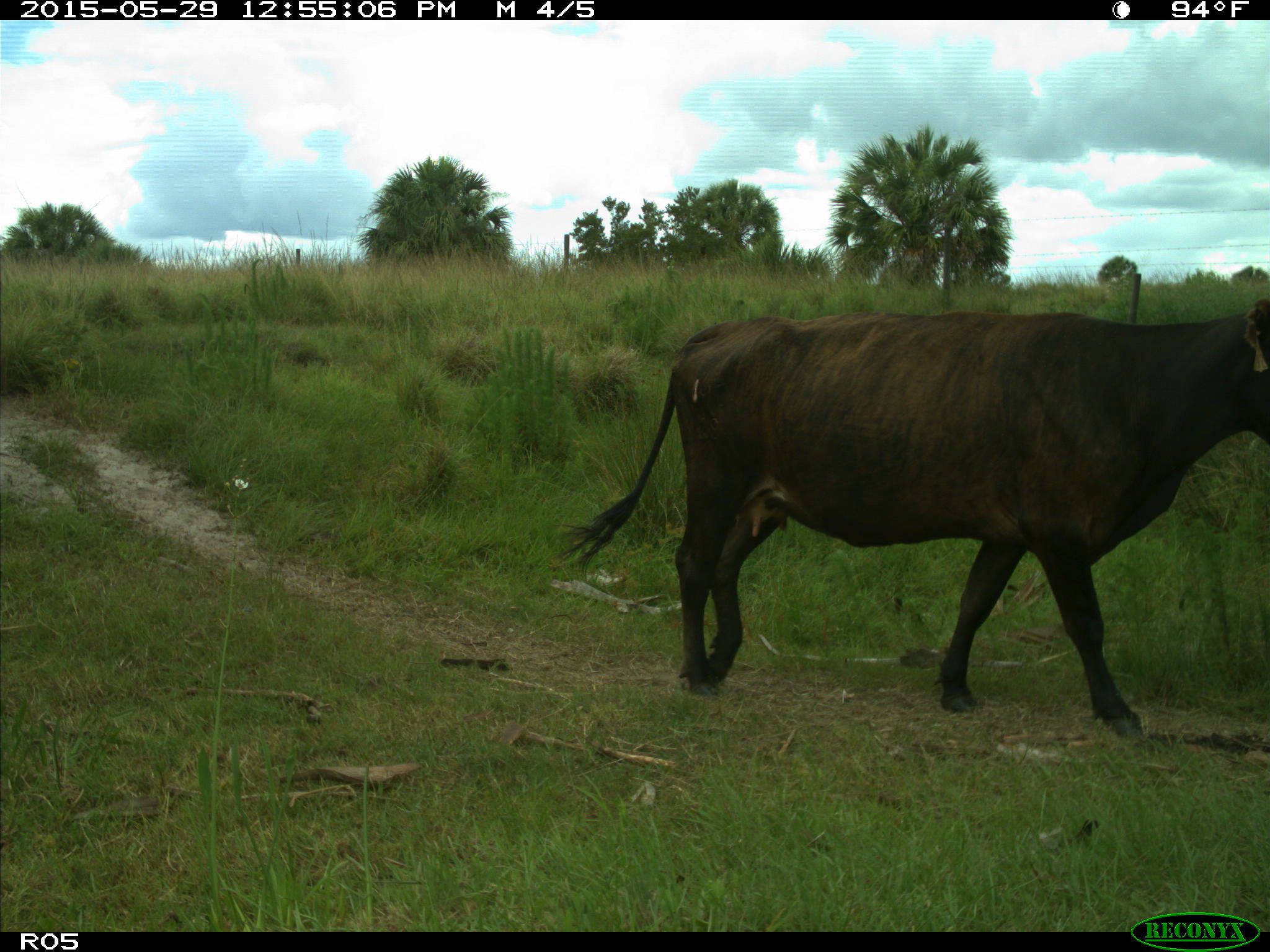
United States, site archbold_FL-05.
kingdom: Animalia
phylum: Chordata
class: Mammalia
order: Artiodactyla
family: Bovidae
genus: Bos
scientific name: Bos taurus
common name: domestic cow